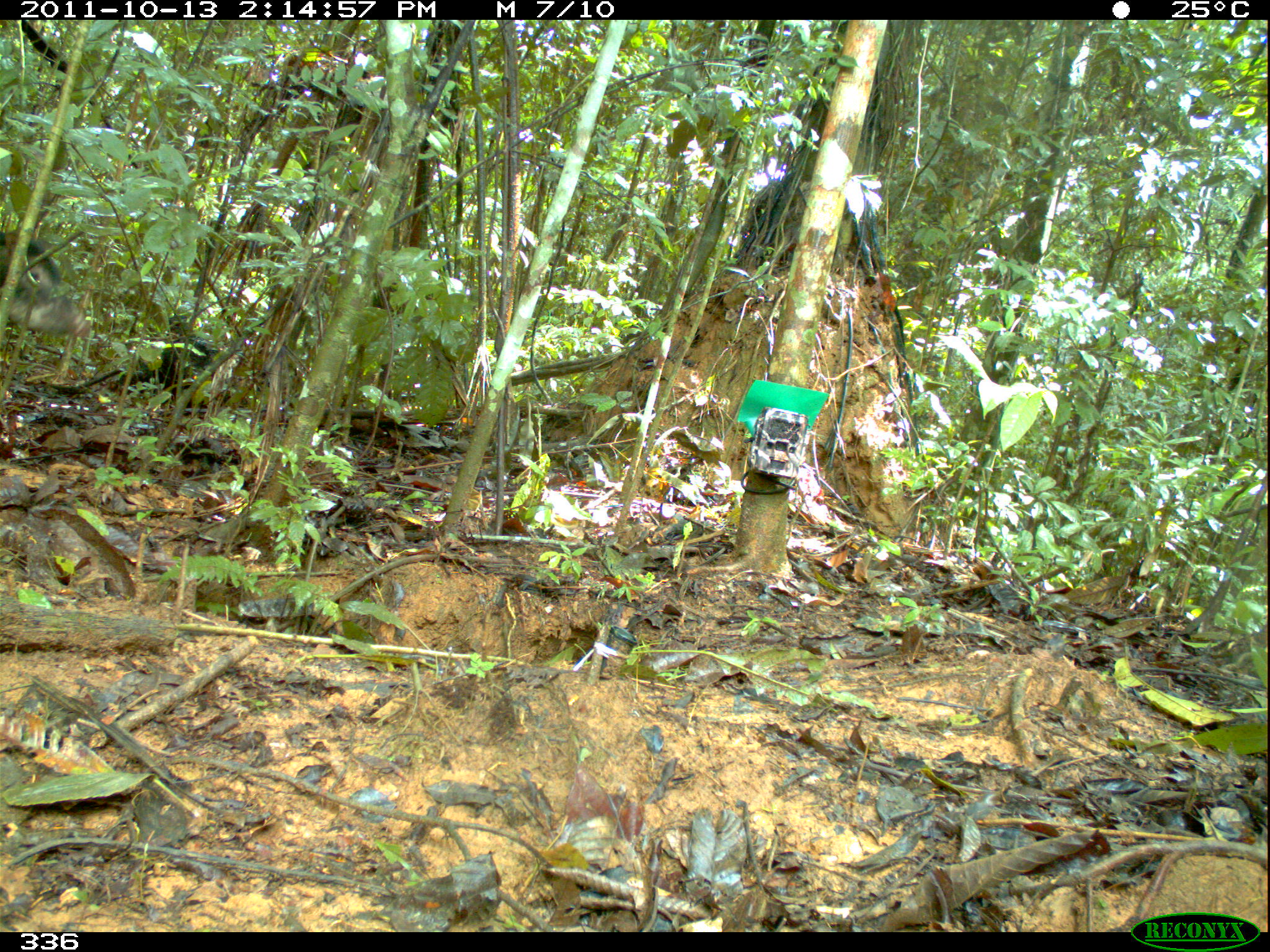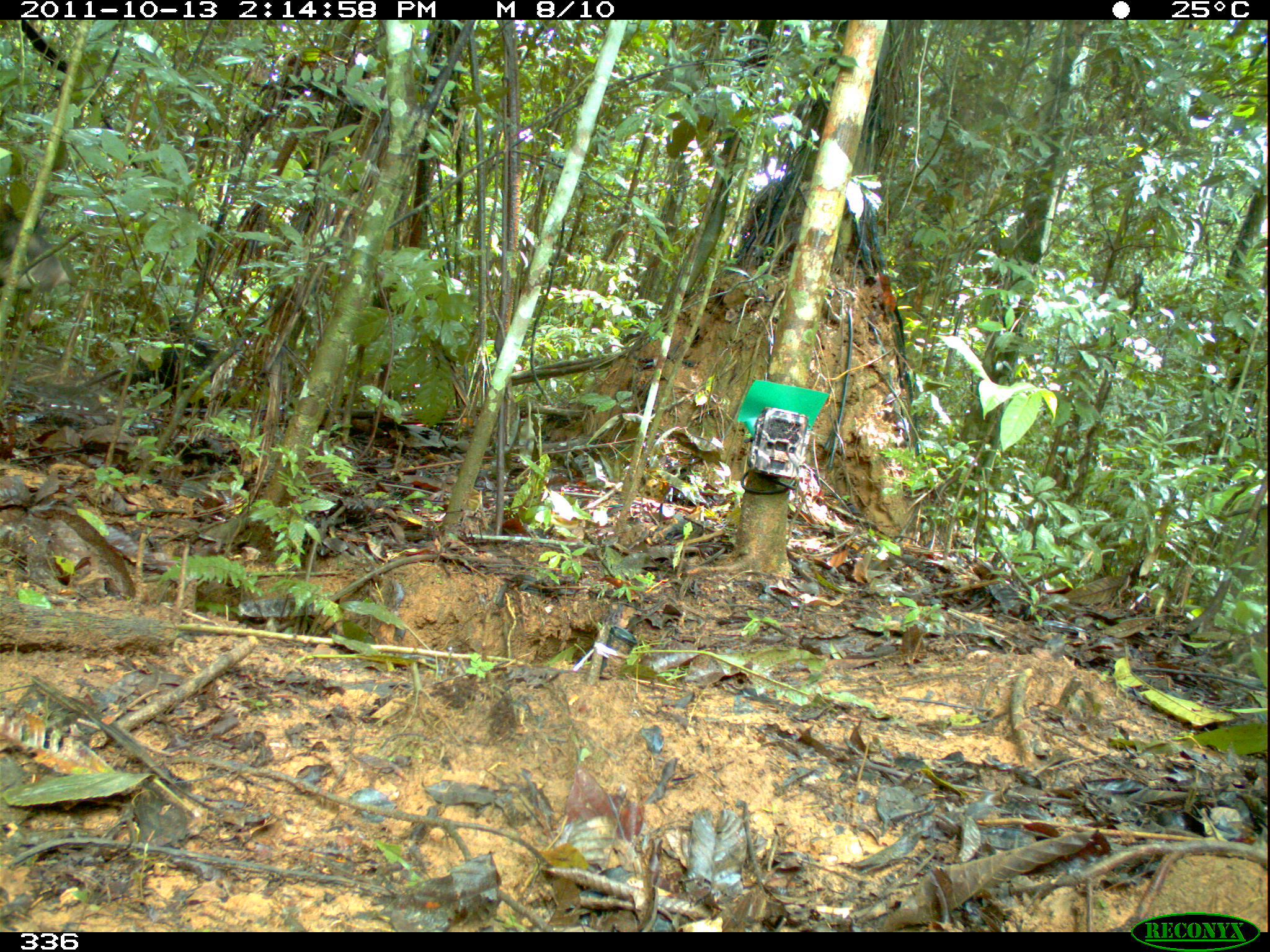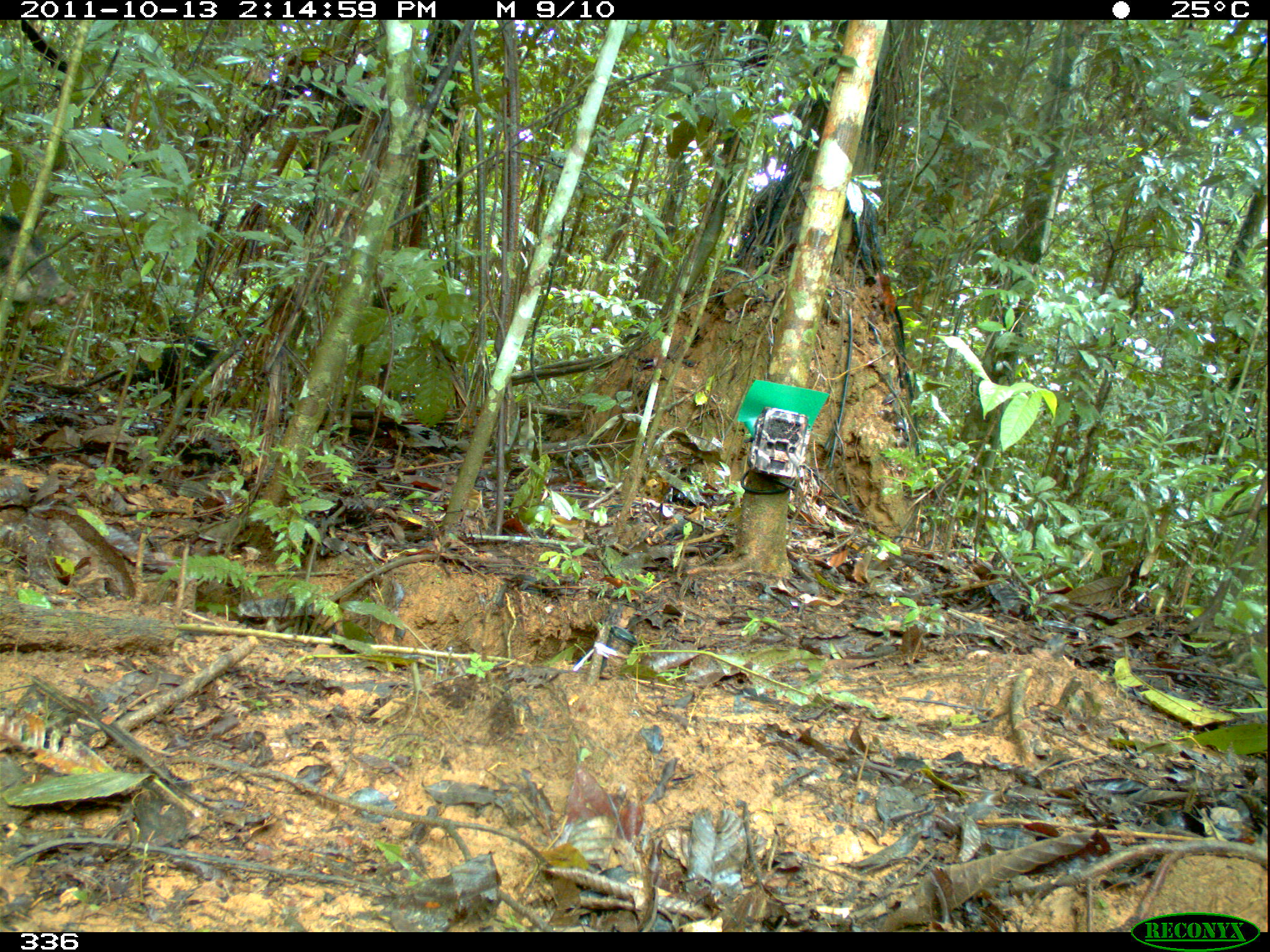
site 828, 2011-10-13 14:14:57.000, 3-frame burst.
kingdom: Animalia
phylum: Chordata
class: Mammalia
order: Artiodactyla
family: Tayassuidae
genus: Tayassu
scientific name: Tayassu pecari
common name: white-lipped peccary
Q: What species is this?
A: Tayassu pecari (white-lipped peccary).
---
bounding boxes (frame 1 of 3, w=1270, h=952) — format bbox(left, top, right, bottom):
tayassu pecari: bbox(0, 231, 89, 336)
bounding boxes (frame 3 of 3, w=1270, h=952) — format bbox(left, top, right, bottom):
tayassu pecari: bbox(0, 213, 75, 306)